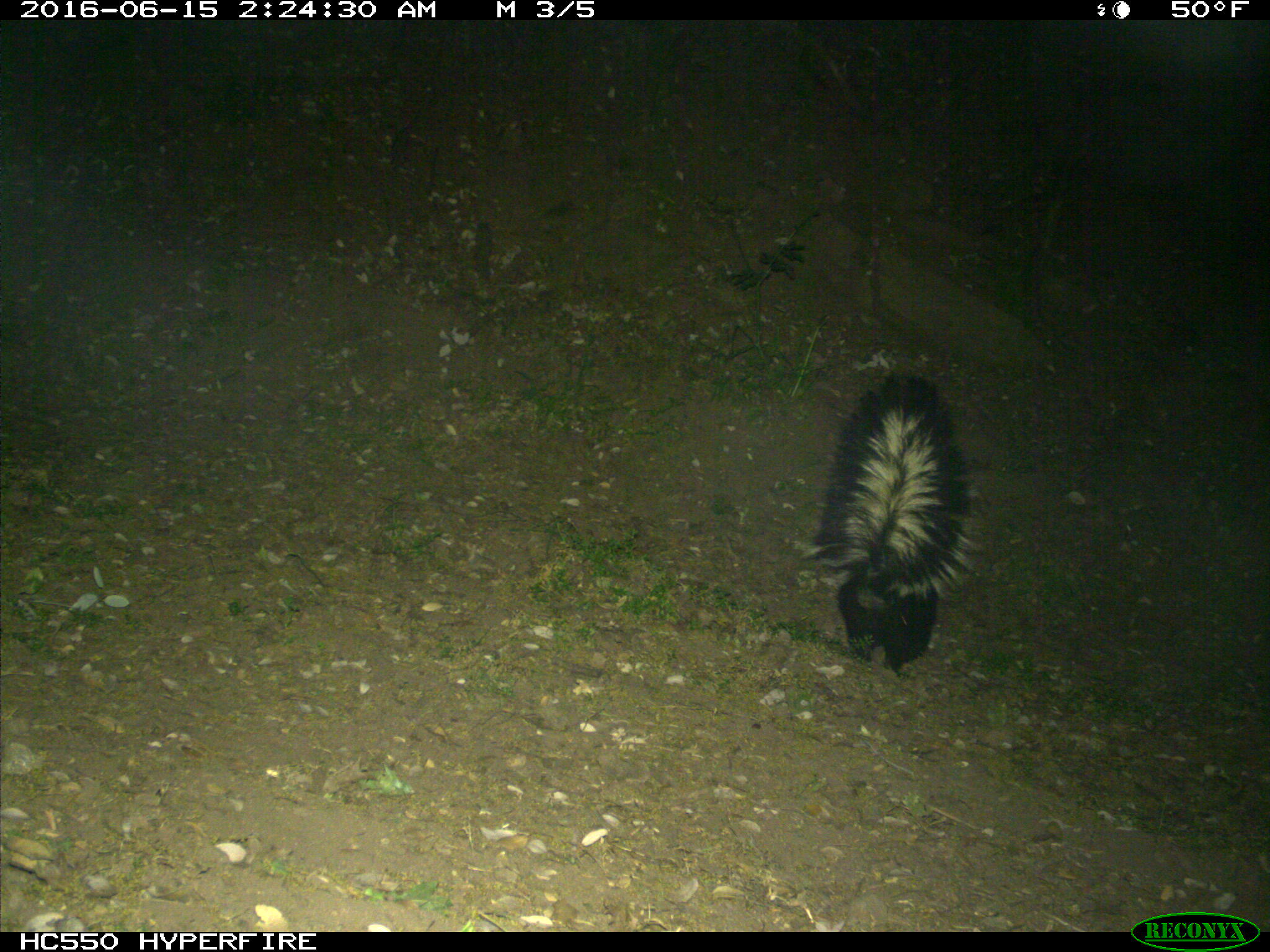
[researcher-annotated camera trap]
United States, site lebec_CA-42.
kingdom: Animalia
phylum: Chordata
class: Mammalia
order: Carnivora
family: Mephitidae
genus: Mephitis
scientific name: Mephitis mephitis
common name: striped skunk